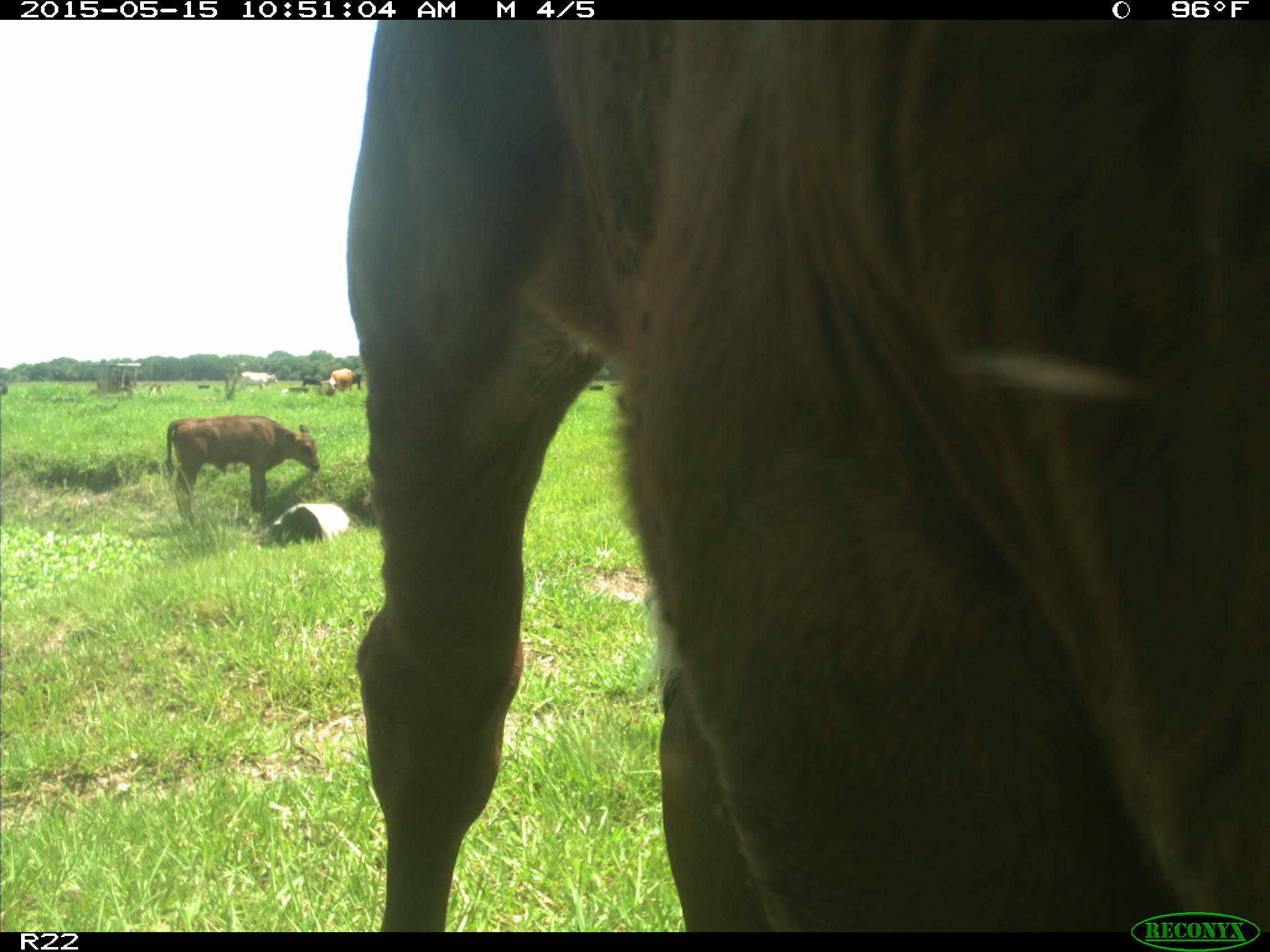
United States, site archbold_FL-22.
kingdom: Animalia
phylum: Chordata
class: Mammalia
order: Artiodactyla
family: Bovidae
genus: Bos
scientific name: Bos taurus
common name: domestic cow